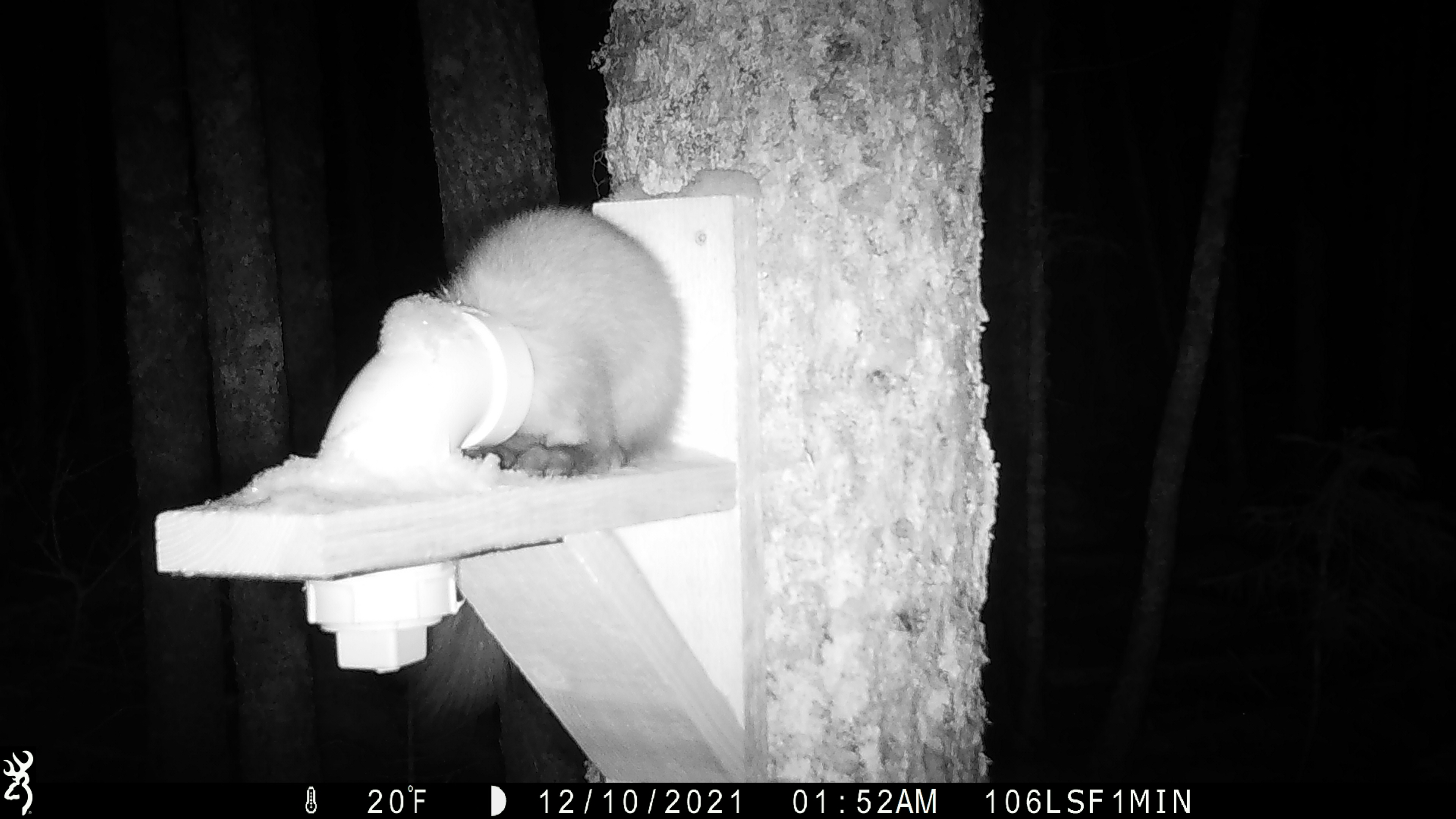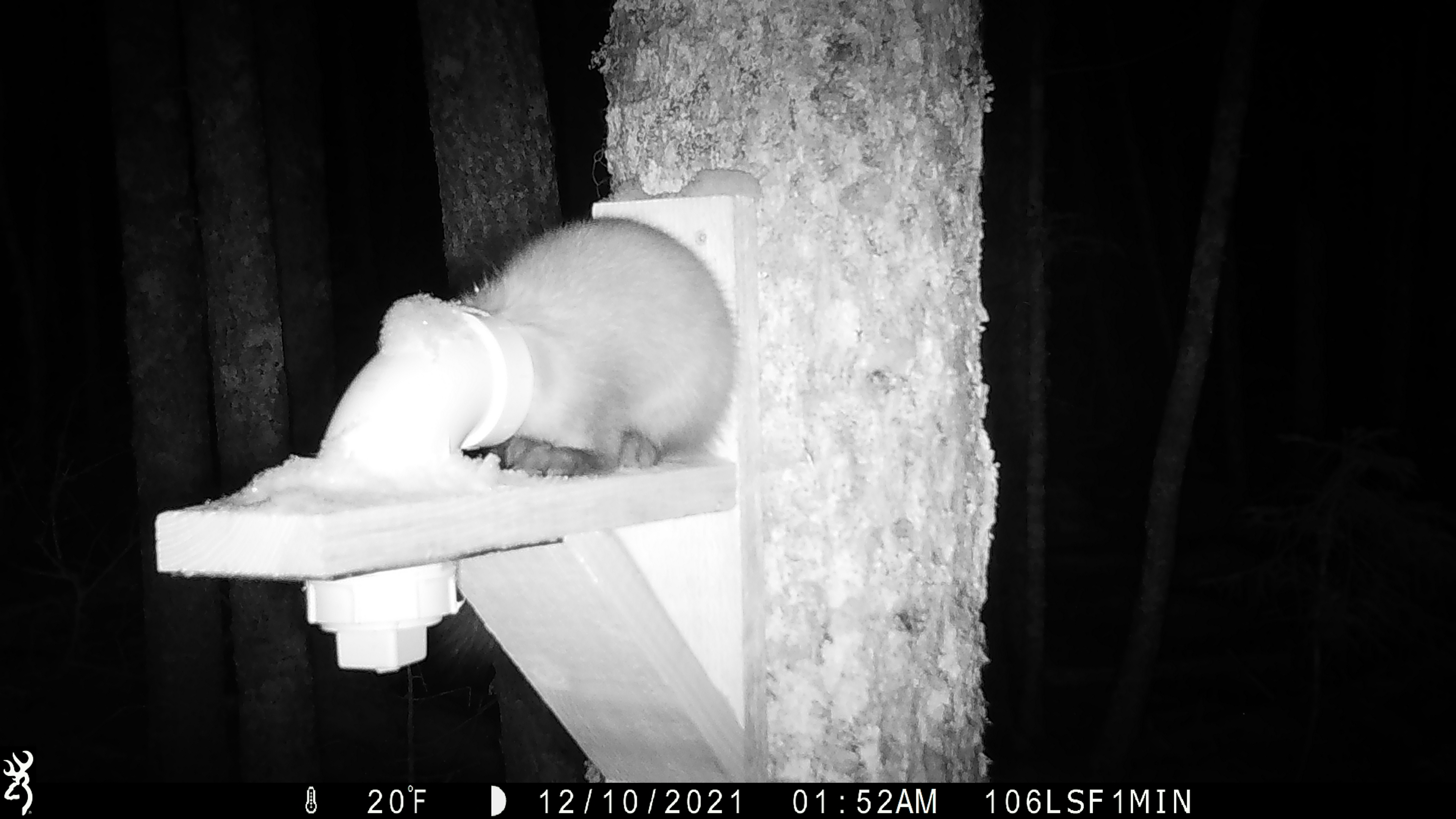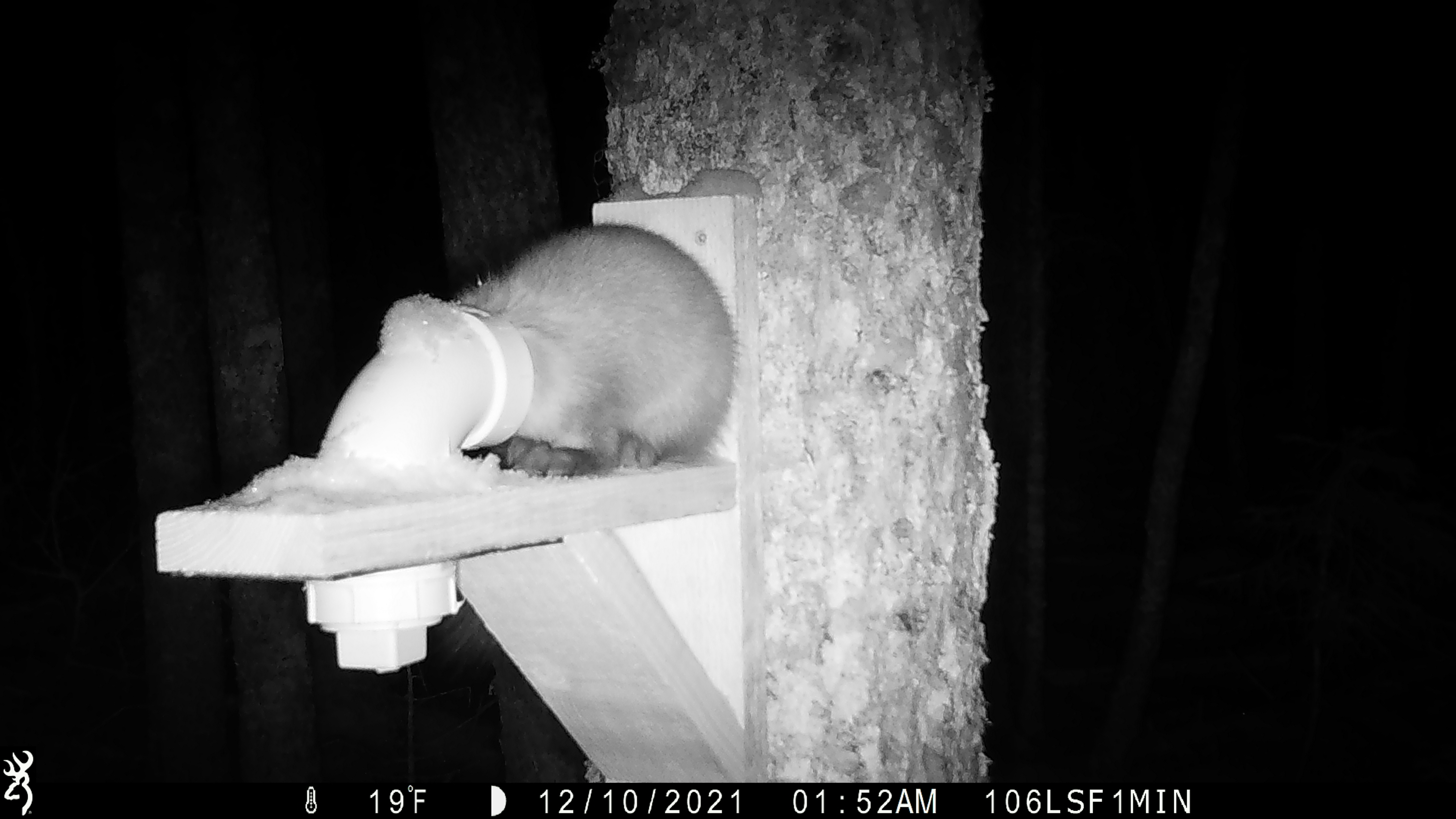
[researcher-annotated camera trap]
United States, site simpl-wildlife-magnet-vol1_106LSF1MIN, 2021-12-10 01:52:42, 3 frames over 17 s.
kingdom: Animalia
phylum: Chordata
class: Mammalia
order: Carnivora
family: Mustelidae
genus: Martes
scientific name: Martes americana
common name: american marten